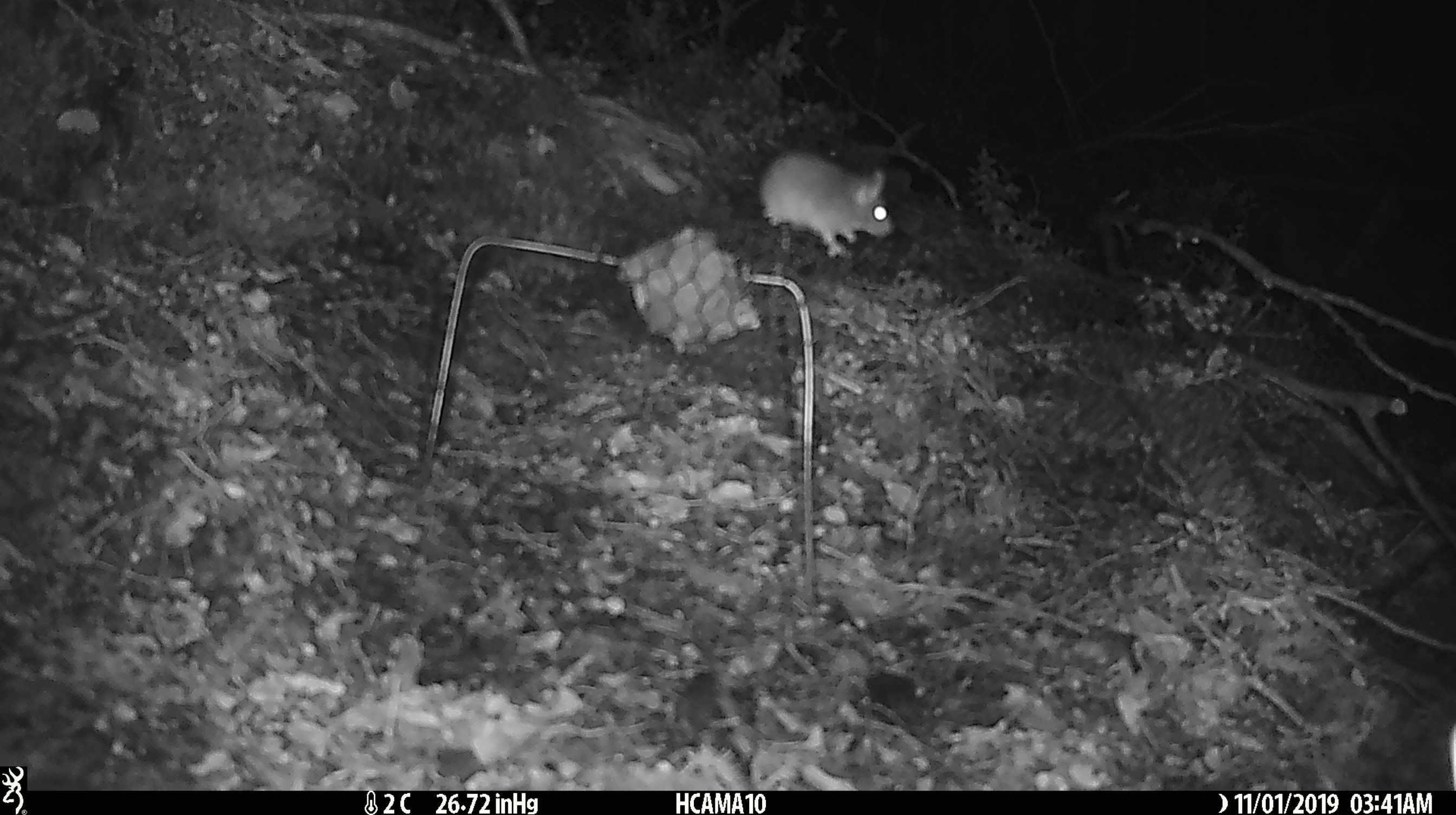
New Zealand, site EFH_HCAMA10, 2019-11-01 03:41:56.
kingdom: Animalia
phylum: Chordata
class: Mammalia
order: Rodentia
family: Muridae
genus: Mus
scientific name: Mus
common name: mouse